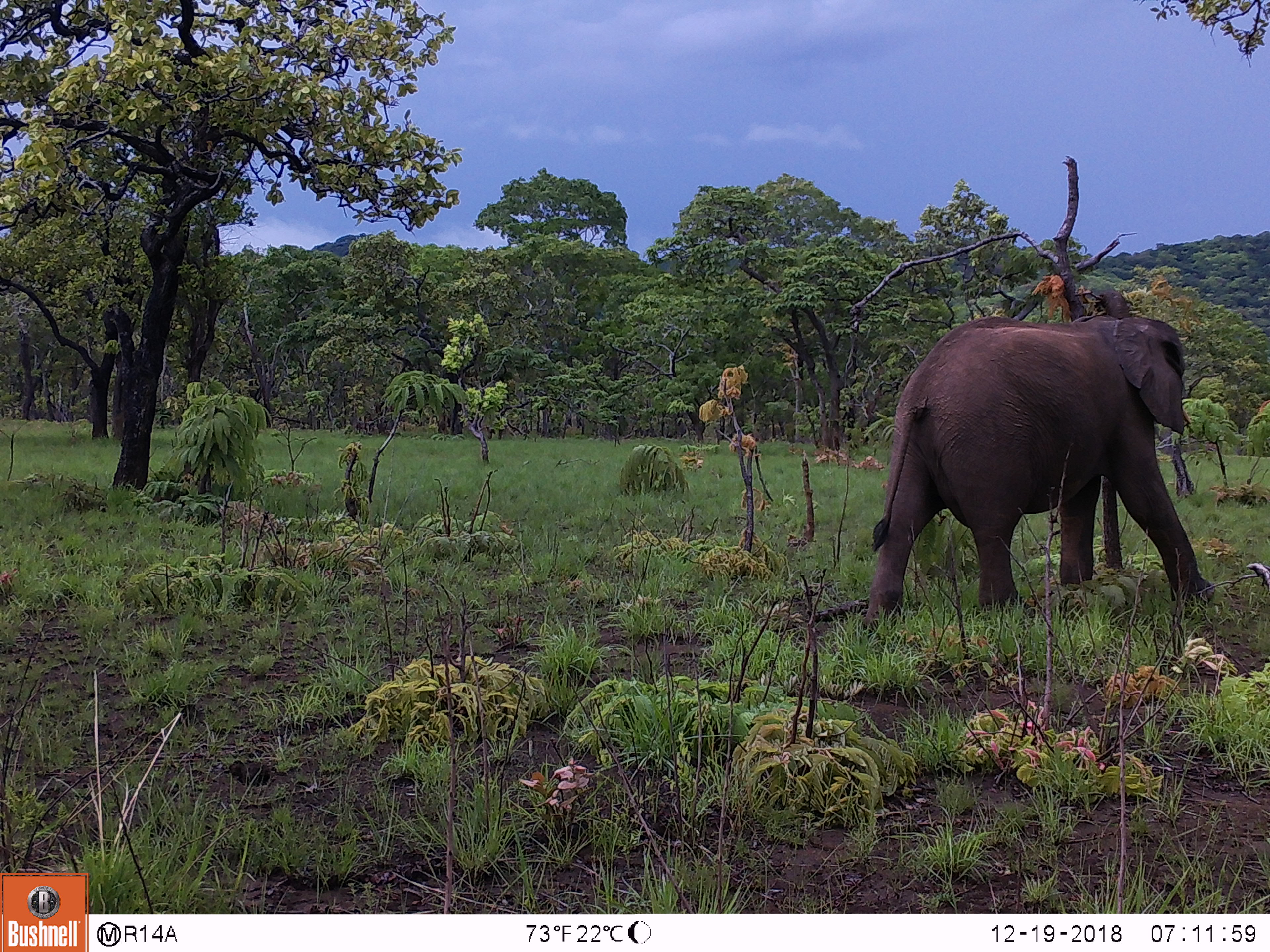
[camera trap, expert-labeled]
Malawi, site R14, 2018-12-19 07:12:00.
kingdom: Animalia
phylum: Chordata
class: Mammalia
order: Proboscidea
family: Elephantidae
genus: Loxodonta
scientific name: Loxodonta africana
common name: african savanna elephant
African savanna elephant (Loxodonta africana), count 1.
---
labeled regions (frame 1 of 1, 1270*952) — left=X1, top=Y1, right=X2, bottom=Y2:
african savanna elephant: left=857, top=278, right=1222, bottom=635